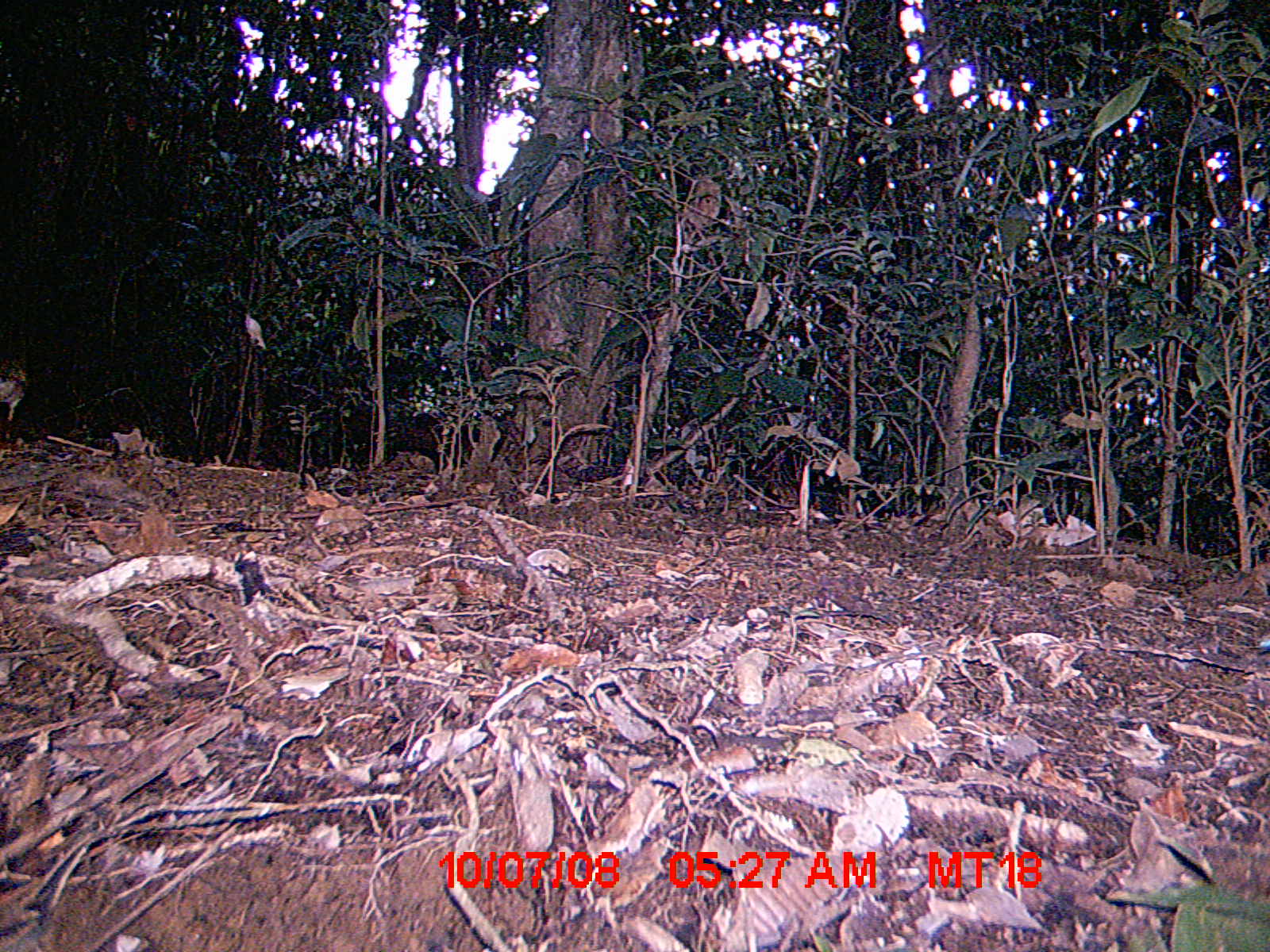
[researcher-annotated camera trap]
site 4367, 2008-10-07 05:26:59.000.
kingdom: Animalia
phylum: Chordata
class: Aves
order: Coraciiformes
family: Brachypteraciidae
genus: Brachypteracias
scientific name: Brachypteracias squamiger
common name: scaly ground-roller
Brachypteracias squamiger (scaly ground-roller), count 1.